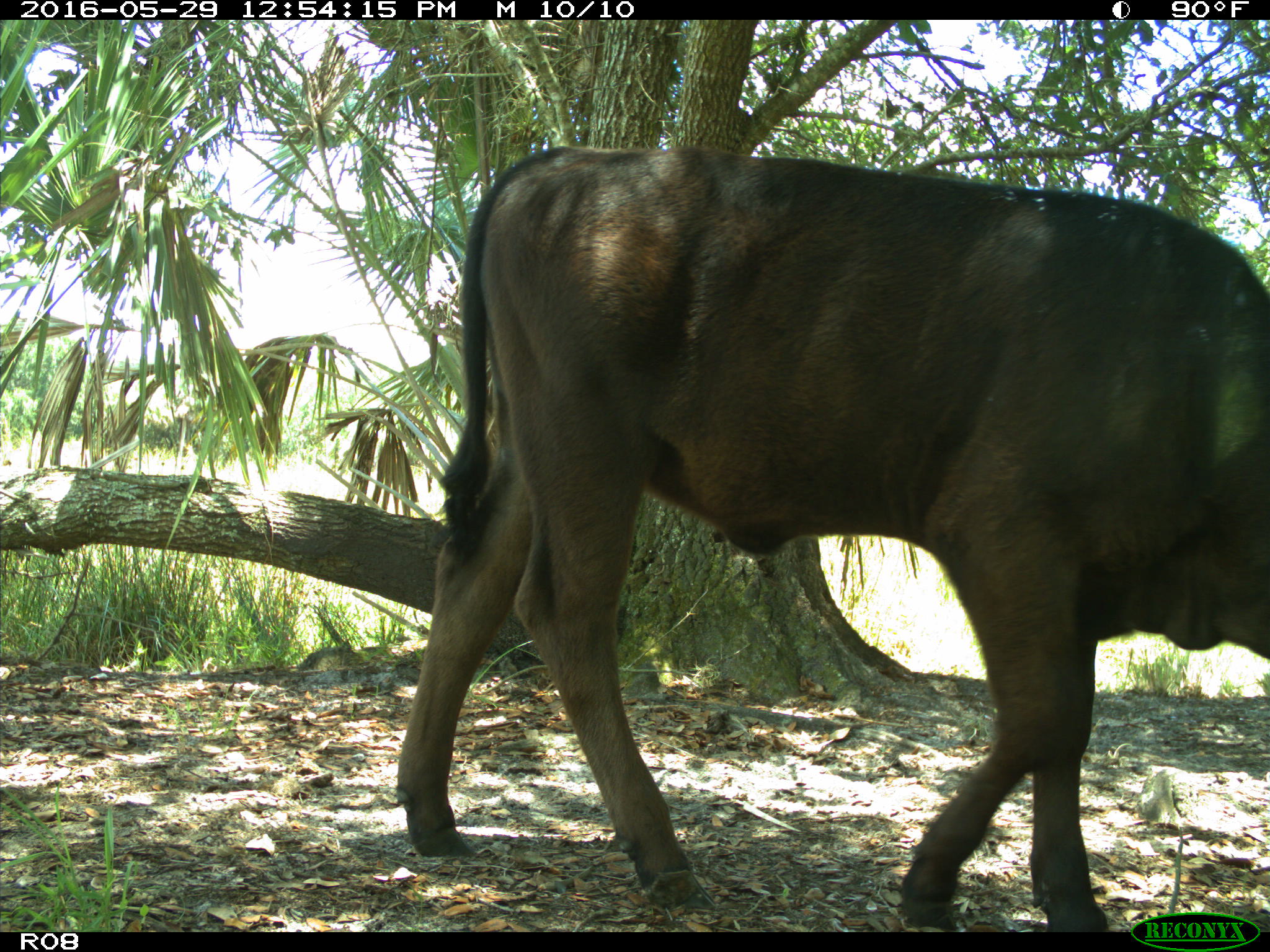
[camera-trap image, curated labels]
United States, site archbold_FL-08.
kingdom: Animalia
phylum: Chordata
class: Mammalia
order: Artiodactyla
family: Bovidae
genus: Bos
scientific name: Bos taurus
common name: domestic cow